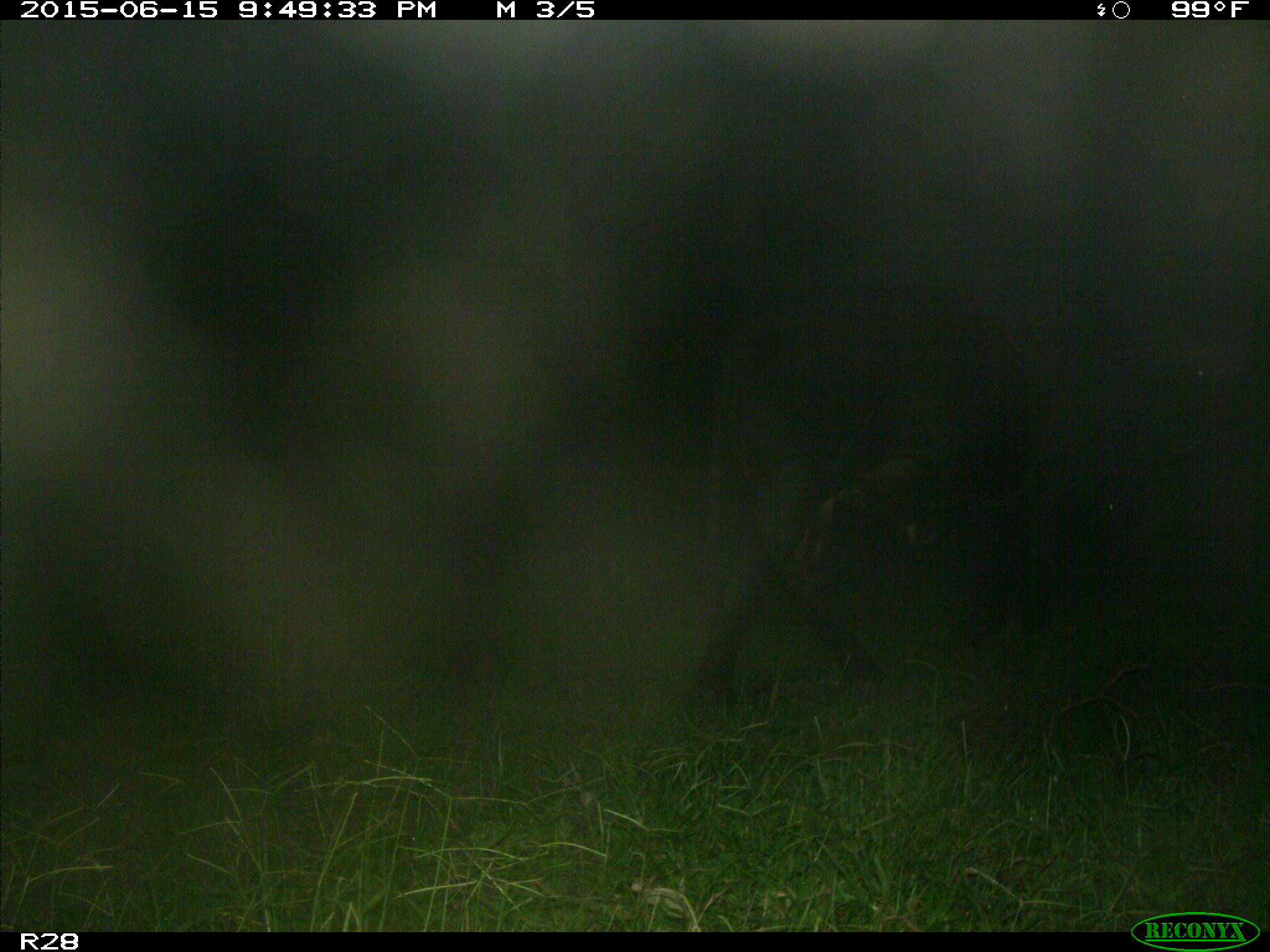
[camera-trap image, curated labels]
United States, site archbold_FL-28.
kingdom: Animalia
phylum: Chordata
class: Mammalia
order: Artiodactyla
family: Bovidae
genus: Bos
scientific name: Bos taurus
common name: domestic cow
Bos taurus (domestic cow).